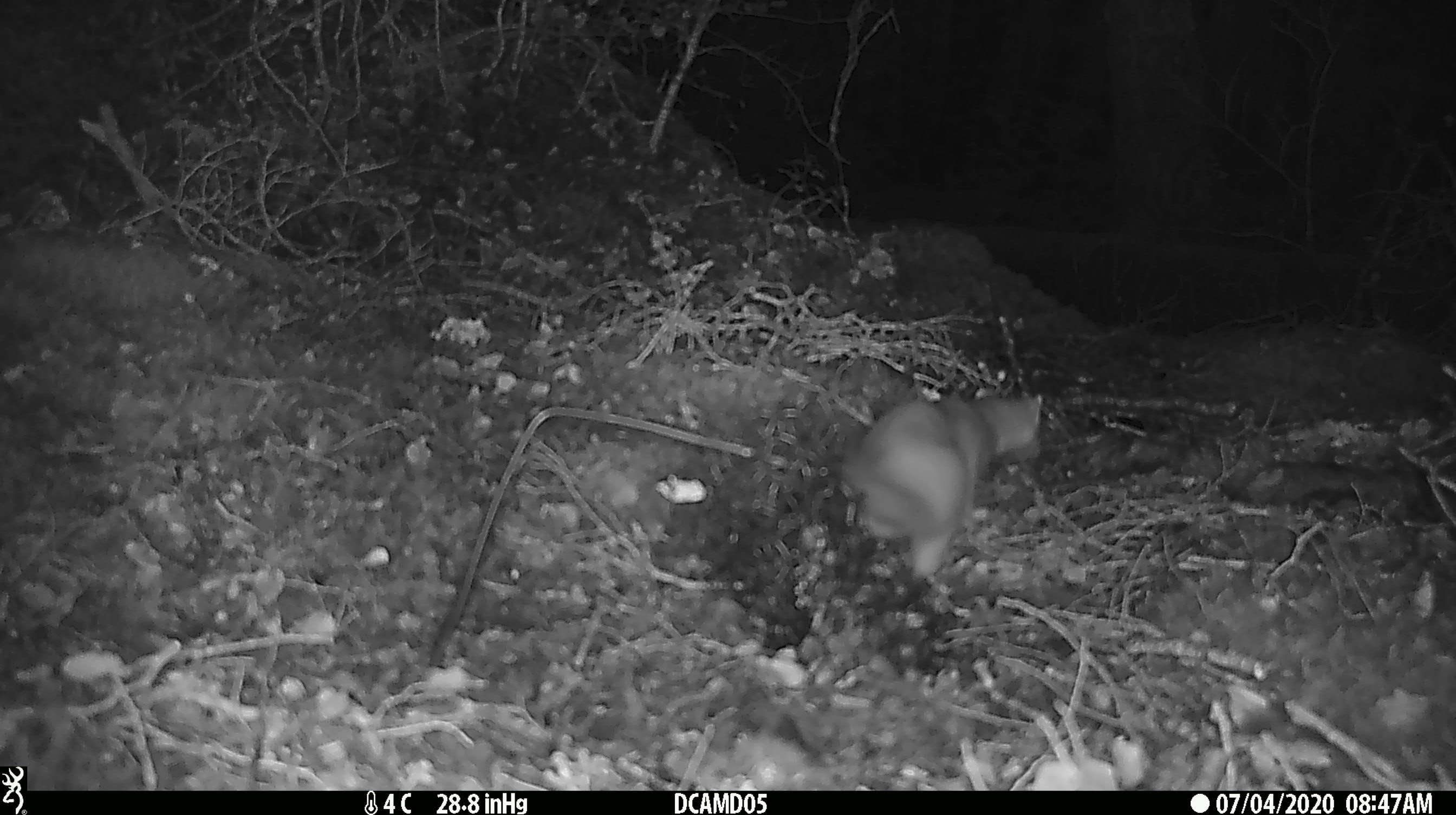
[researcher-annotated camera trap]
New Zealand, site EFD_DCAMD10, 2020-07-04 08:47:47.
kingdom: Animalia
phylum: Chordata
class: Mammalia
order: Carnivora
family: Mustelidae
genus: Mustela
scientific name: Mustela erminea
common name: stoat